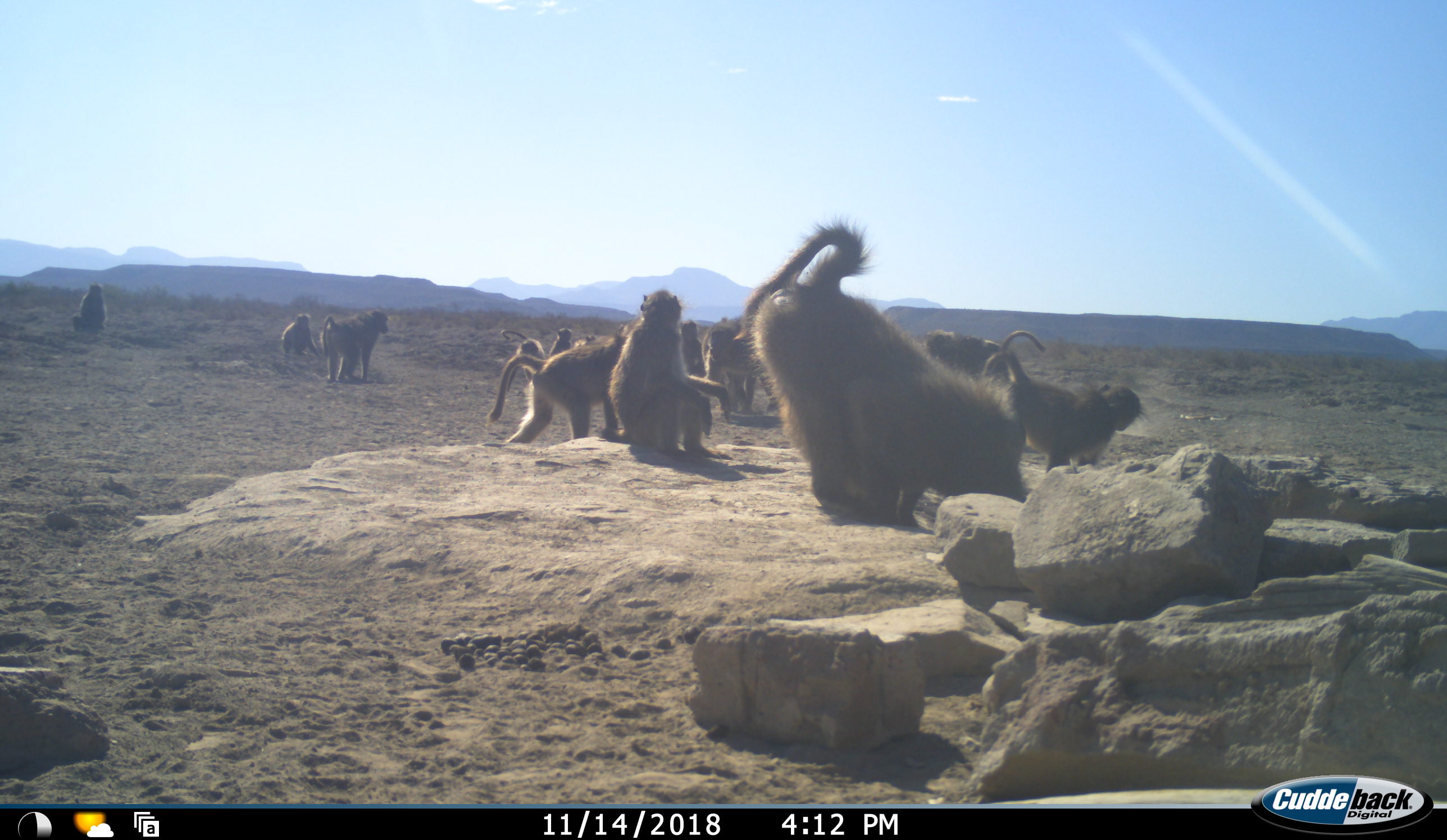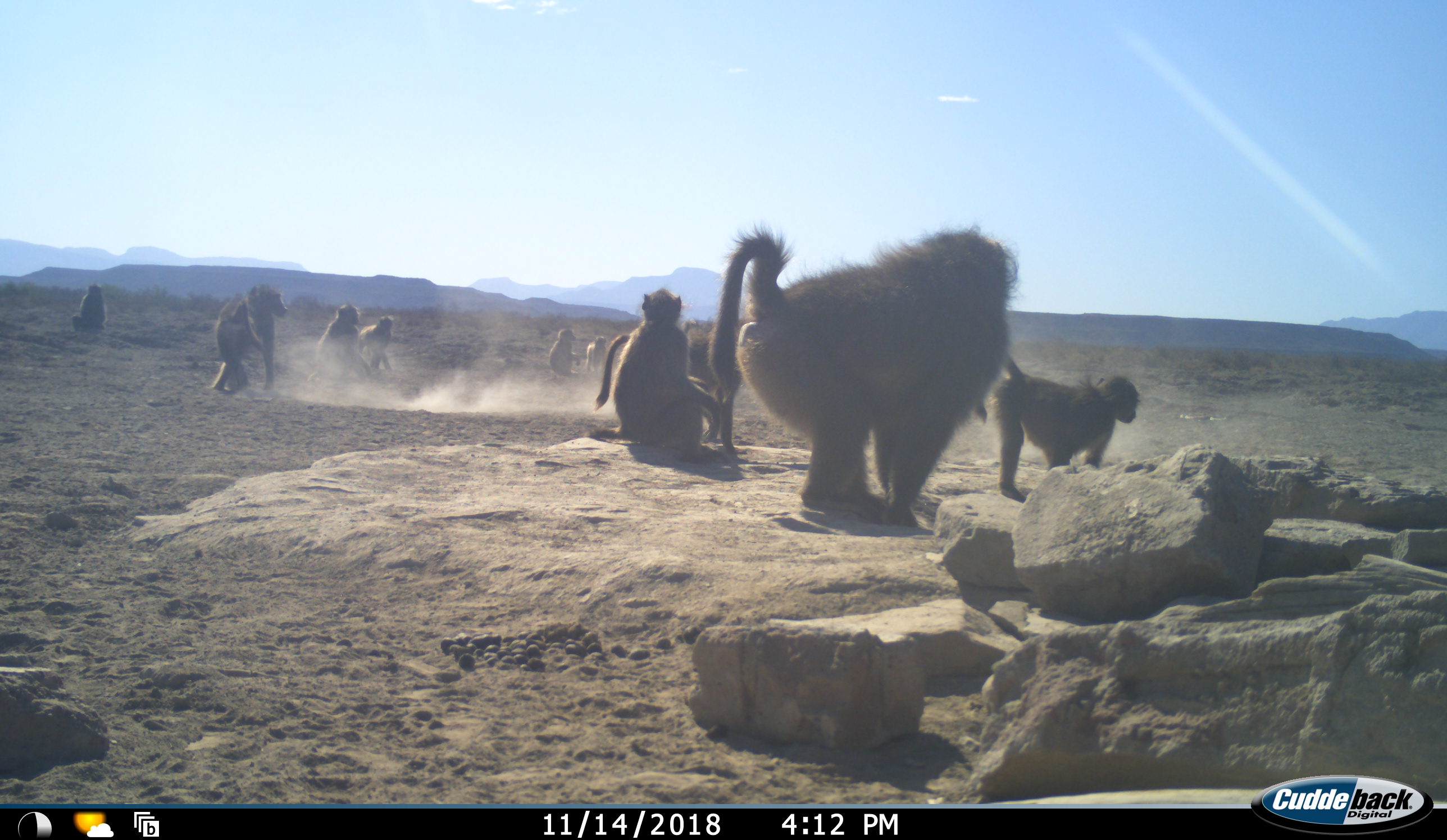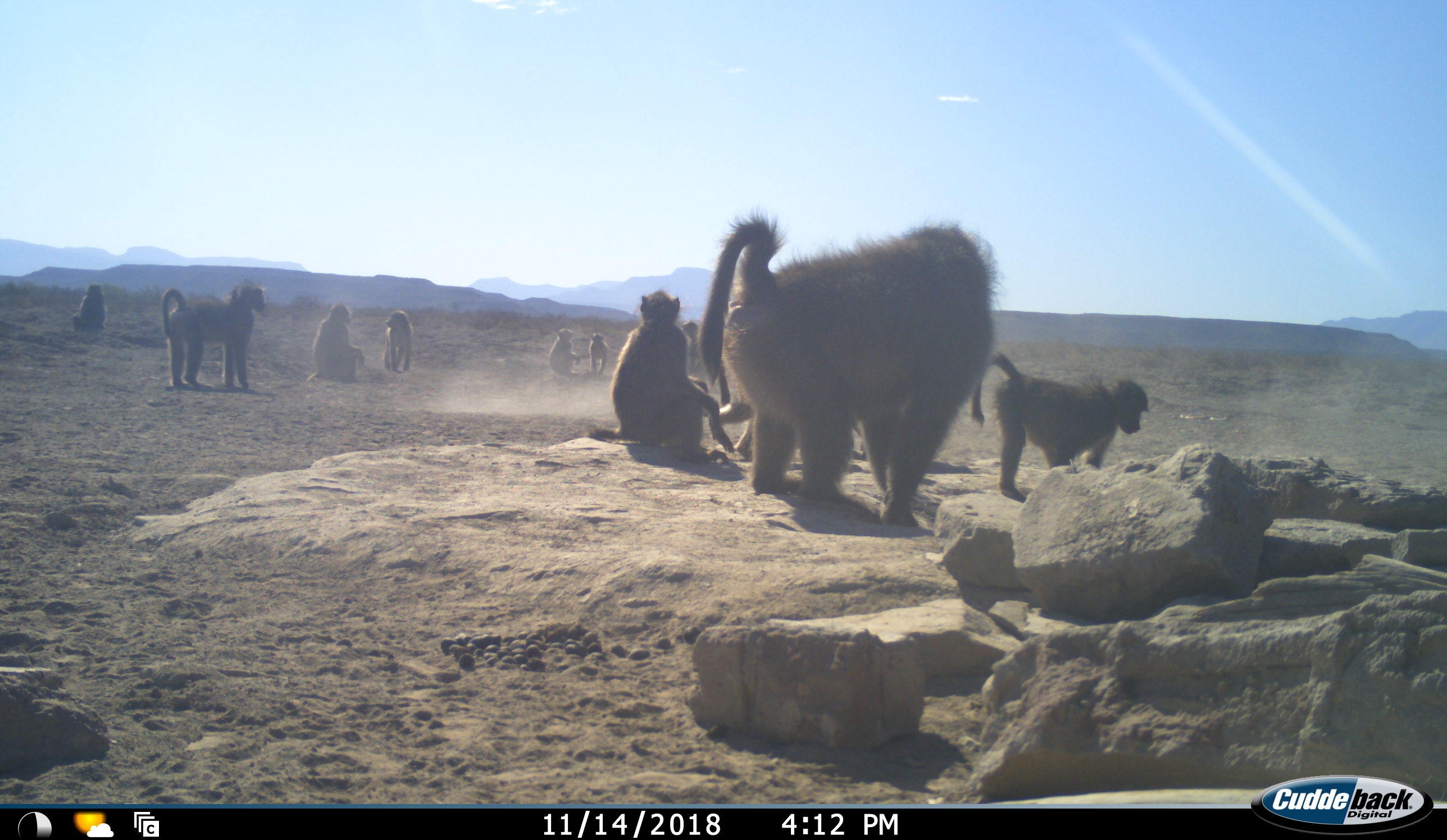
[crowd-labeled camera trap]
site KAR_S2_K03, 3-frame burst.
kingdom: Animalia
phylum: Chordata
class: Mammalia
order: Primates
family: Cercopithecidae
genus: Papio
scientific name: Papio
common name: baboon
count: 11-50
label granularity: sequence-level